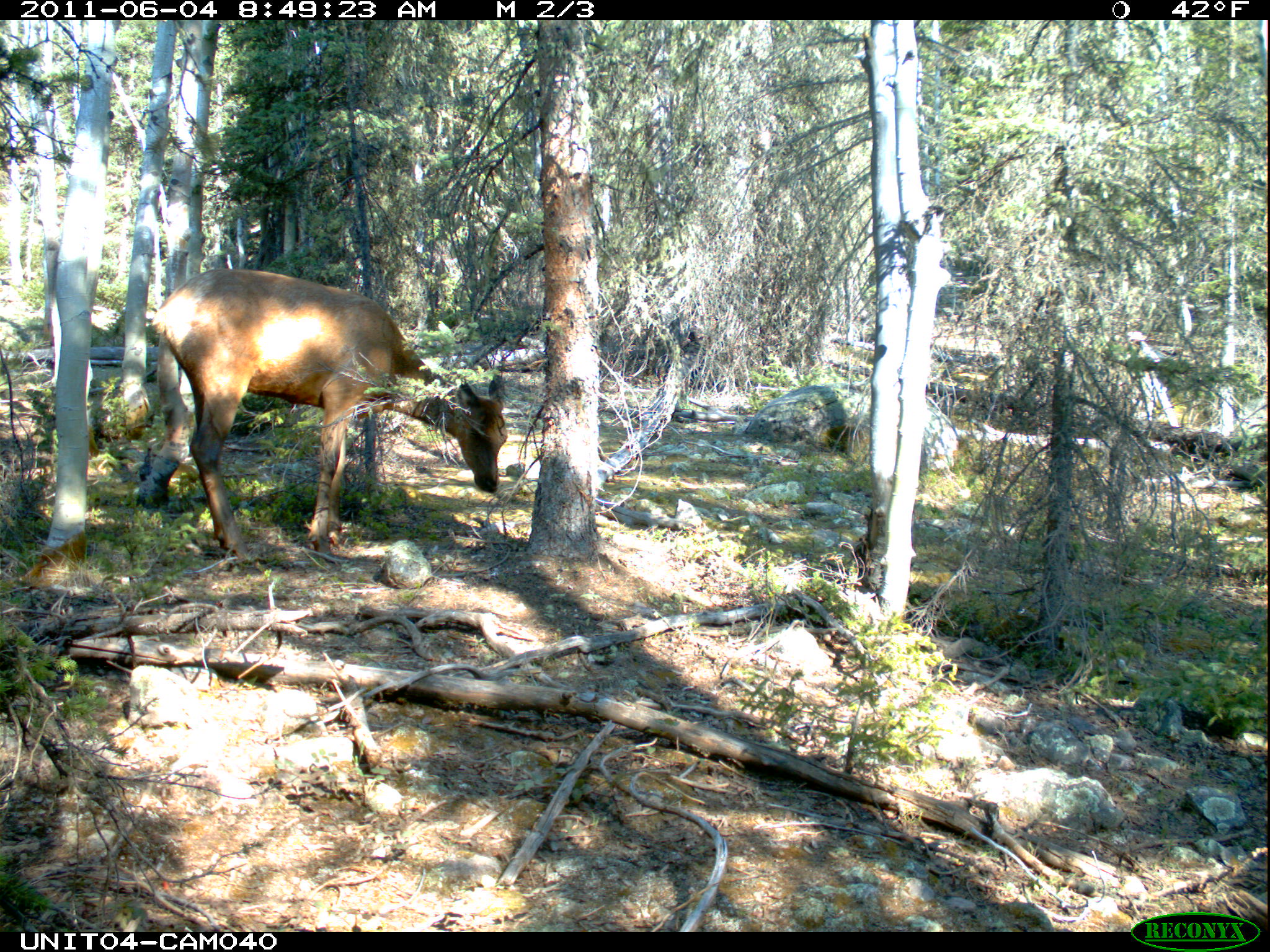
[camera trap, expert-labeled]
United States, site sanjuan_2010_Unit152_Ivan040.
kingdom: Animalia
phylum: Chordata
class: Mammalia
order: Artiodactyla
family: Cervidae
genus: Cervus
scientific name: Cervus elaphus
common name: red deer